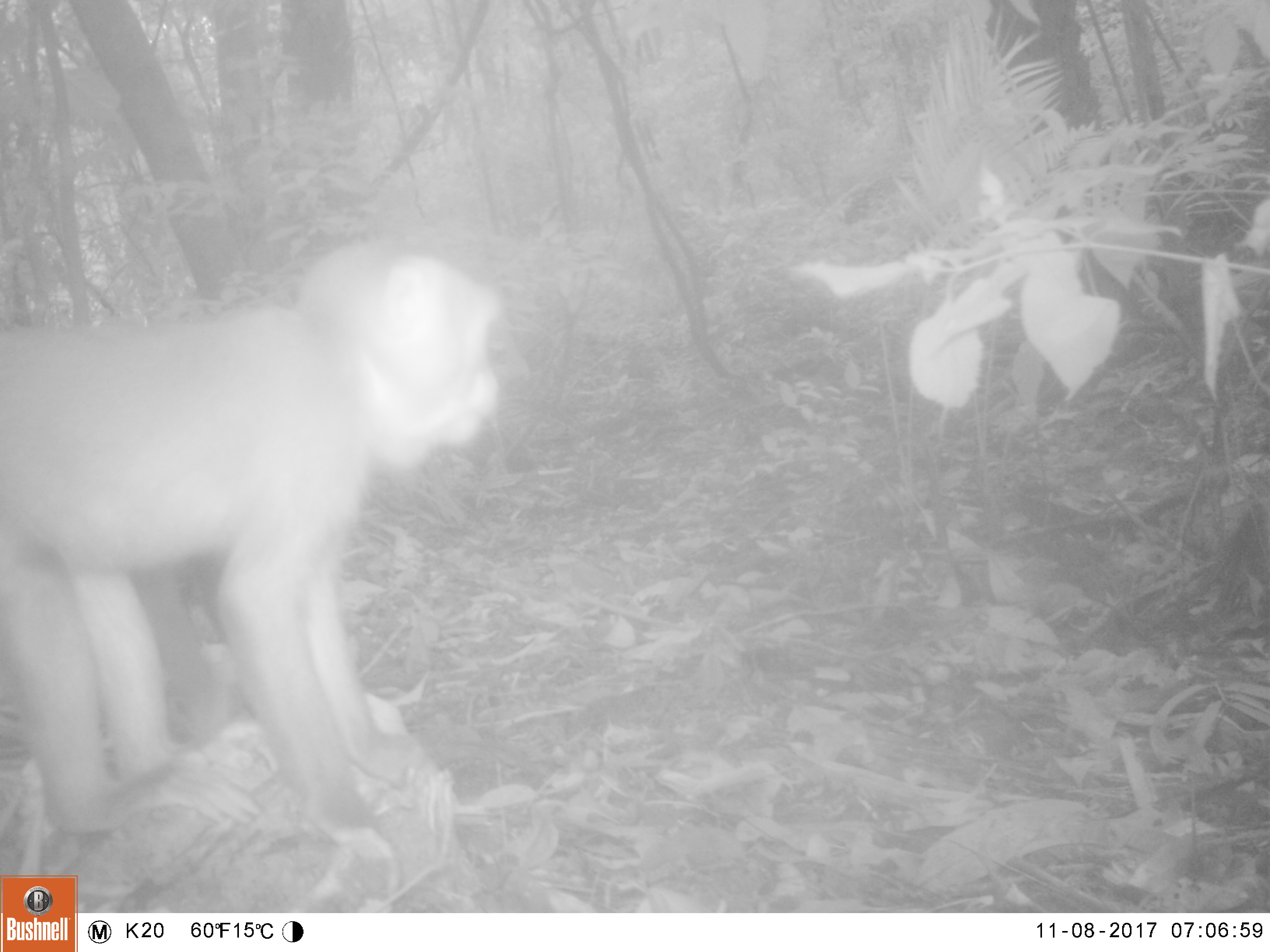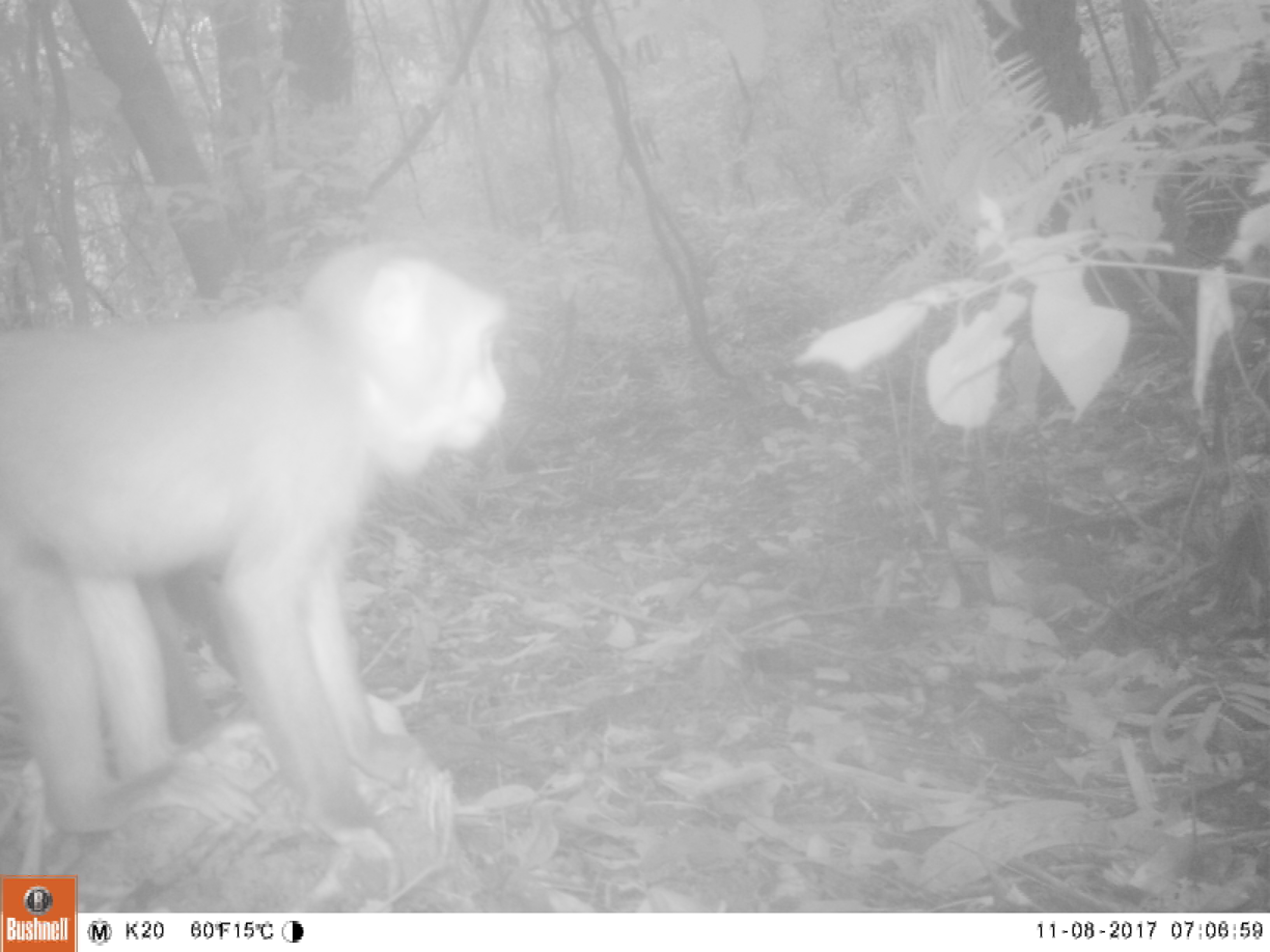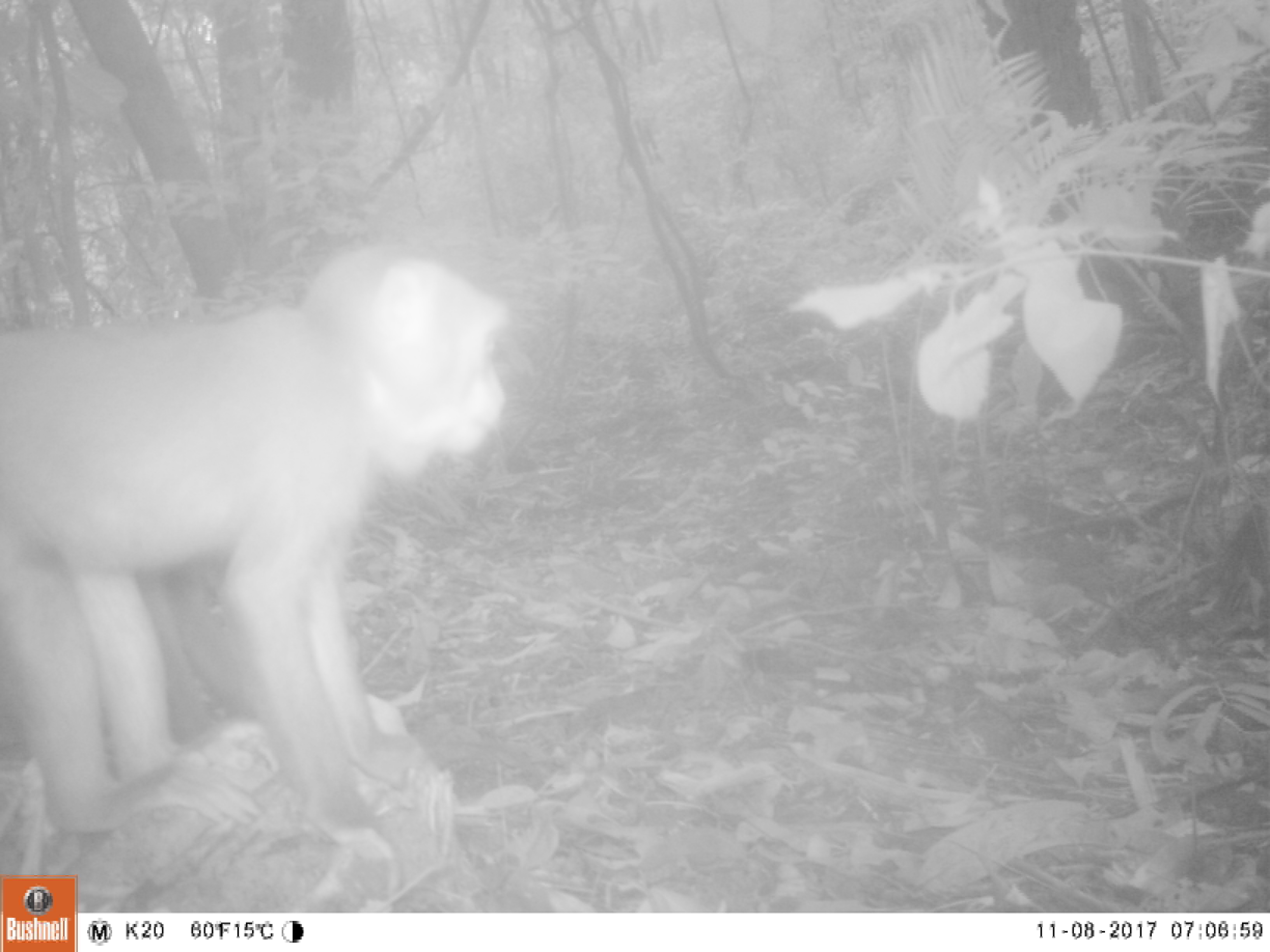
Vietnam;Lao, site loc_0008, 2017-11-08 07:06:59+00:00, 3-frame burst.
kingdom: Animalia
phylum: Chordata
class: Mammalia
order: Primates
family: Cercopithecidae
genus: Macaca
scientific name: Macaca nemestrina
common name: pig-tailed macaque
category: pig tailed macaque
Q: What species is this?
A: Pig tailed macaque (pig-tailed macaque) (Macaca nemestrina).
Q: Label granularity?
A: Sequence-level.